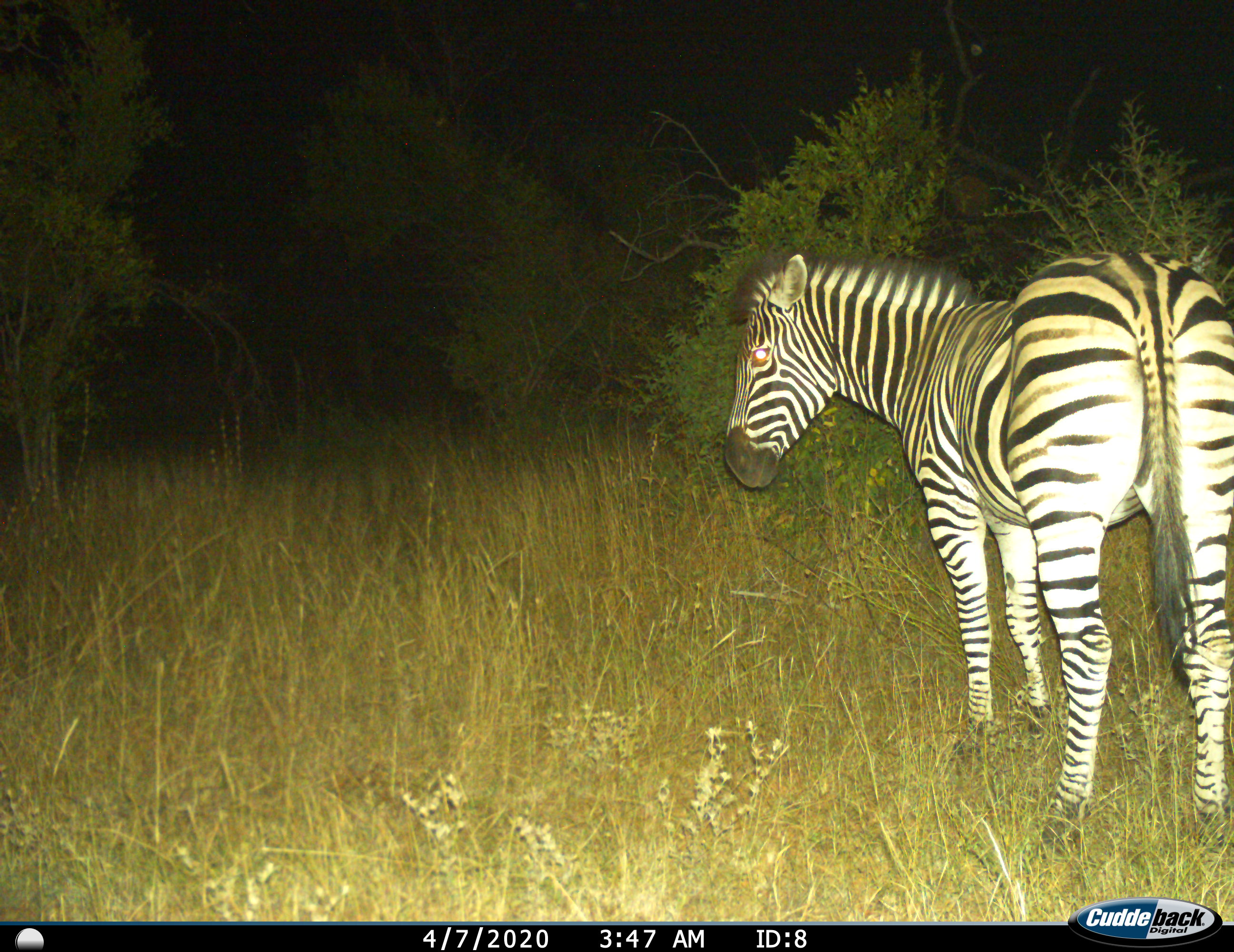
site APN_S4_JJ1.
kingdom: Animalia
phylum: Chordata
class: Mammalia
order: Perissodactyla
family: Equidae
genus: Equus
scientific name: Equus quagga burchellii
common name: burchell's zebra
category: zebraburchells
Zebraburchells (burchell's zebra) (Equus quagga burchellii), count 1. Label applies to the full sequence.